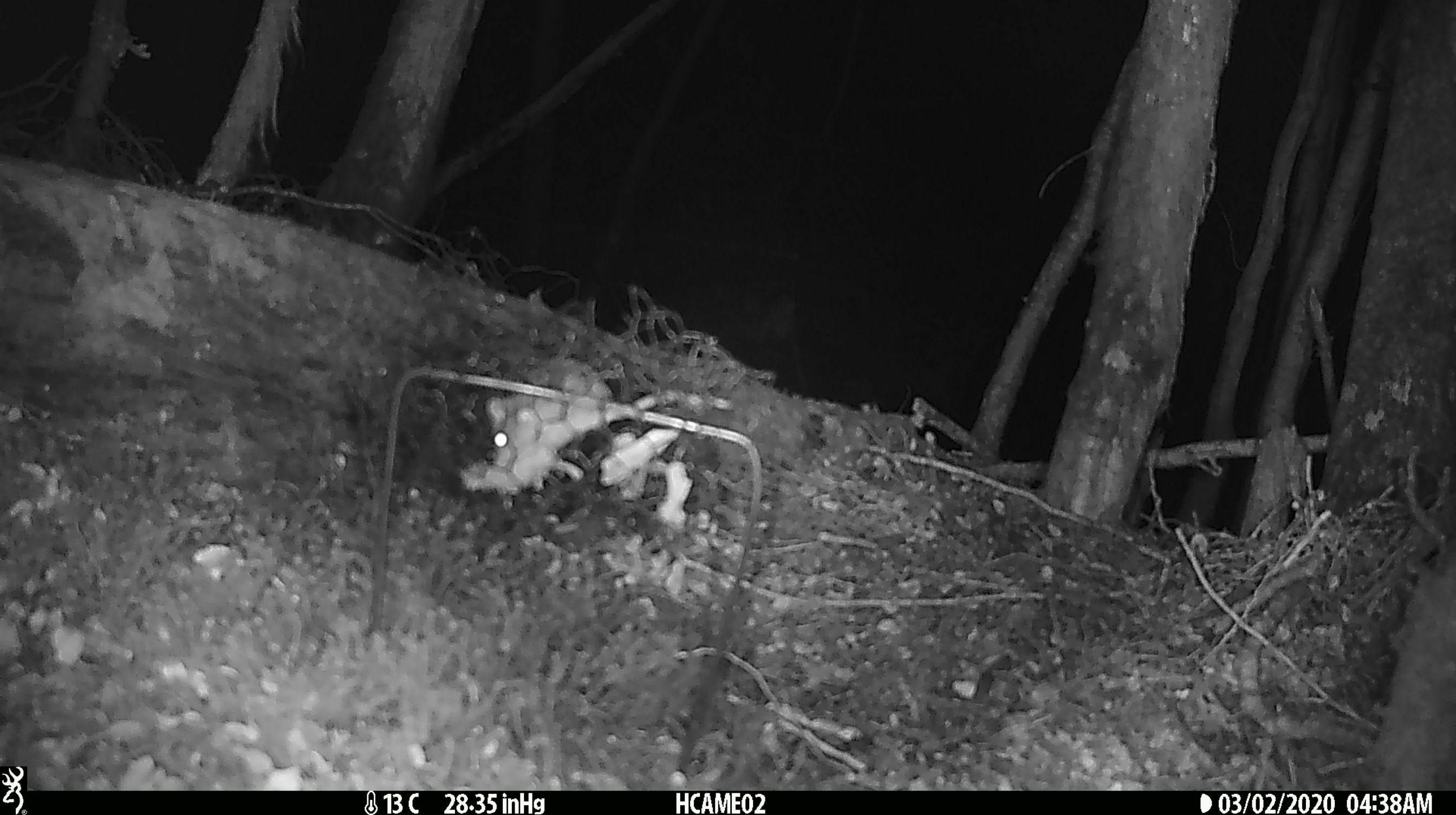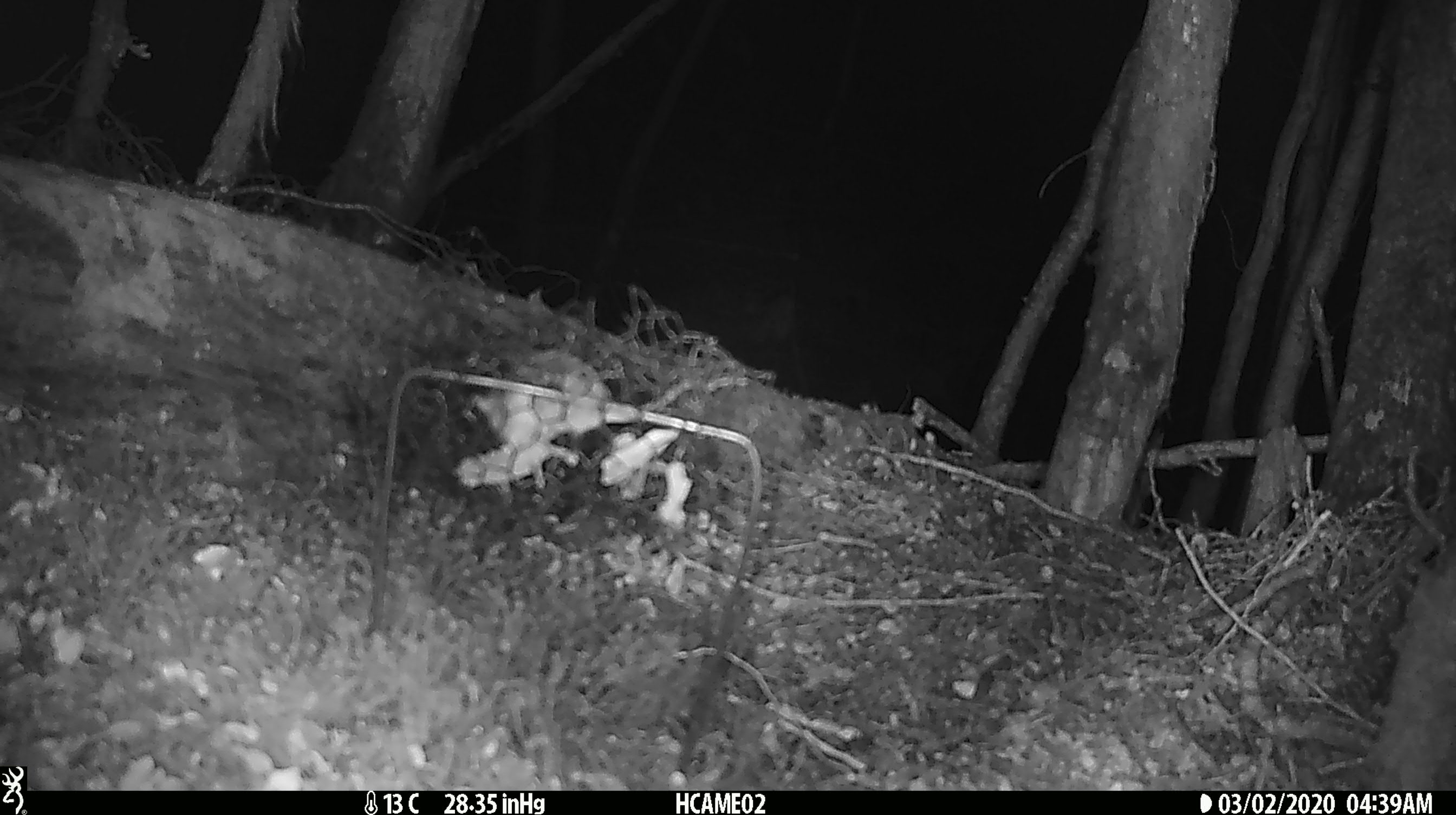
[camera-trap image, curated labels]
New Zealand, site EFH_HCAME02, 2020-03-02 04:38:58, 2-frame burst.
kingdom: Animalia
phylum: Chordata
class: Mammalia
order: Rodentia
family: Muridae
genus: Mus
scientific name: Mus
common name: mouse